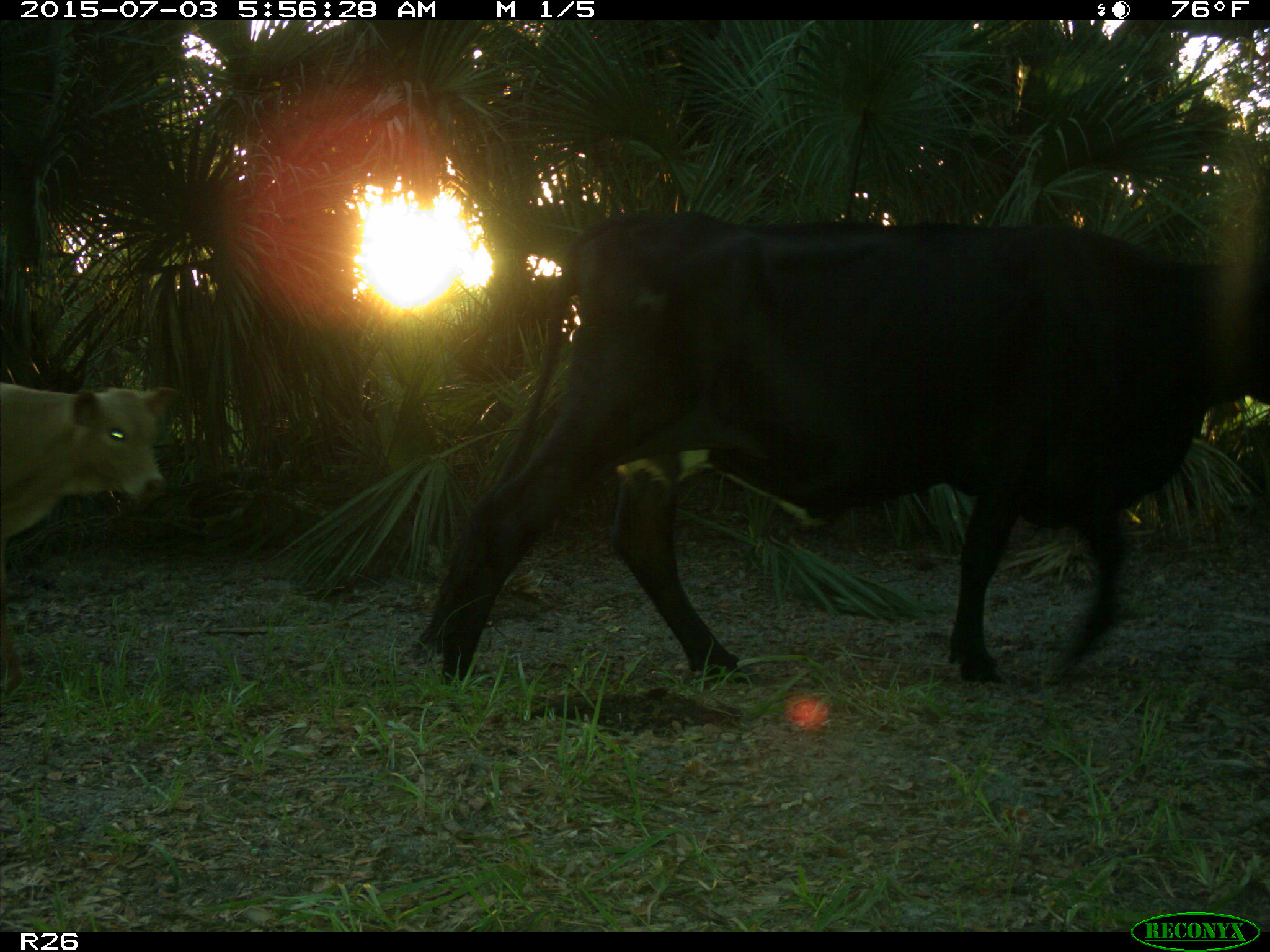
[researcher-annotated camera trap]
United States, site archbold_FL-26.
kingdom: Animalia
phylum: Chordata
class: Mammalia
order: Artiodactyla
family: Bovidae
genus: Bos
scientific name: Bos taurus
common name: domestic cow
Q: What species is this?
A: Bos taurus (domestic cow).